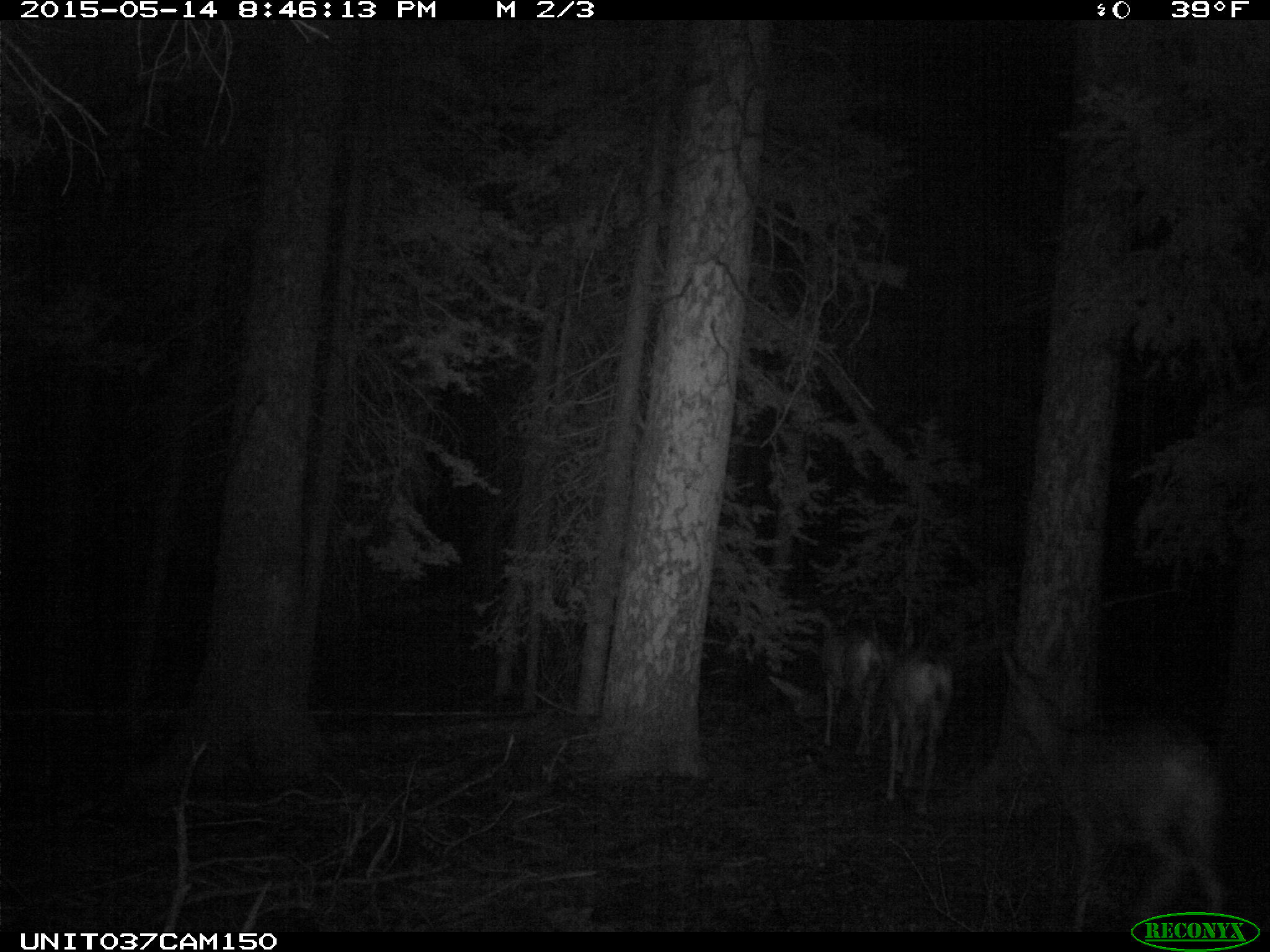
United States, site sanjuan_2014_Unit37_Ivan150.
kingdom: Animalia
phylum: Chordata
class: Mammalia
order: Artiodactyla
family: Cervidae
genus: Odocoileus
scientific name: Odocoileus hemionus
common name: mule deer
Odocoileus hemionus (mule deer).